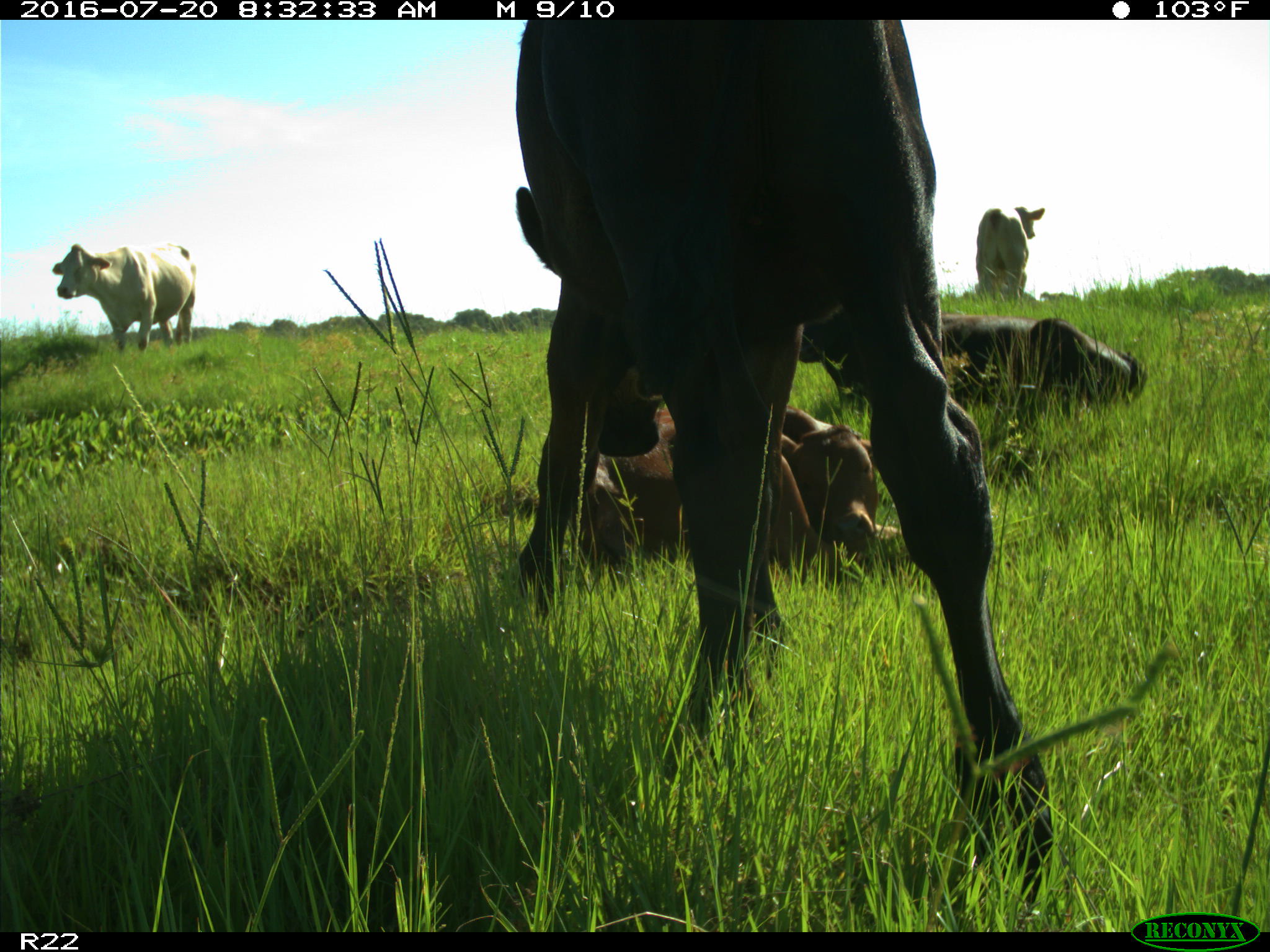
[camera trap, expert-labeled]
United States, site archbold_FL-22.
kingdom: Animalia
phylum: Chordata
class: Mammalia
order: Artiodactyla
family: Bovidae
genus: Bos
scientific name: Bos taurus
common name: domestic cow